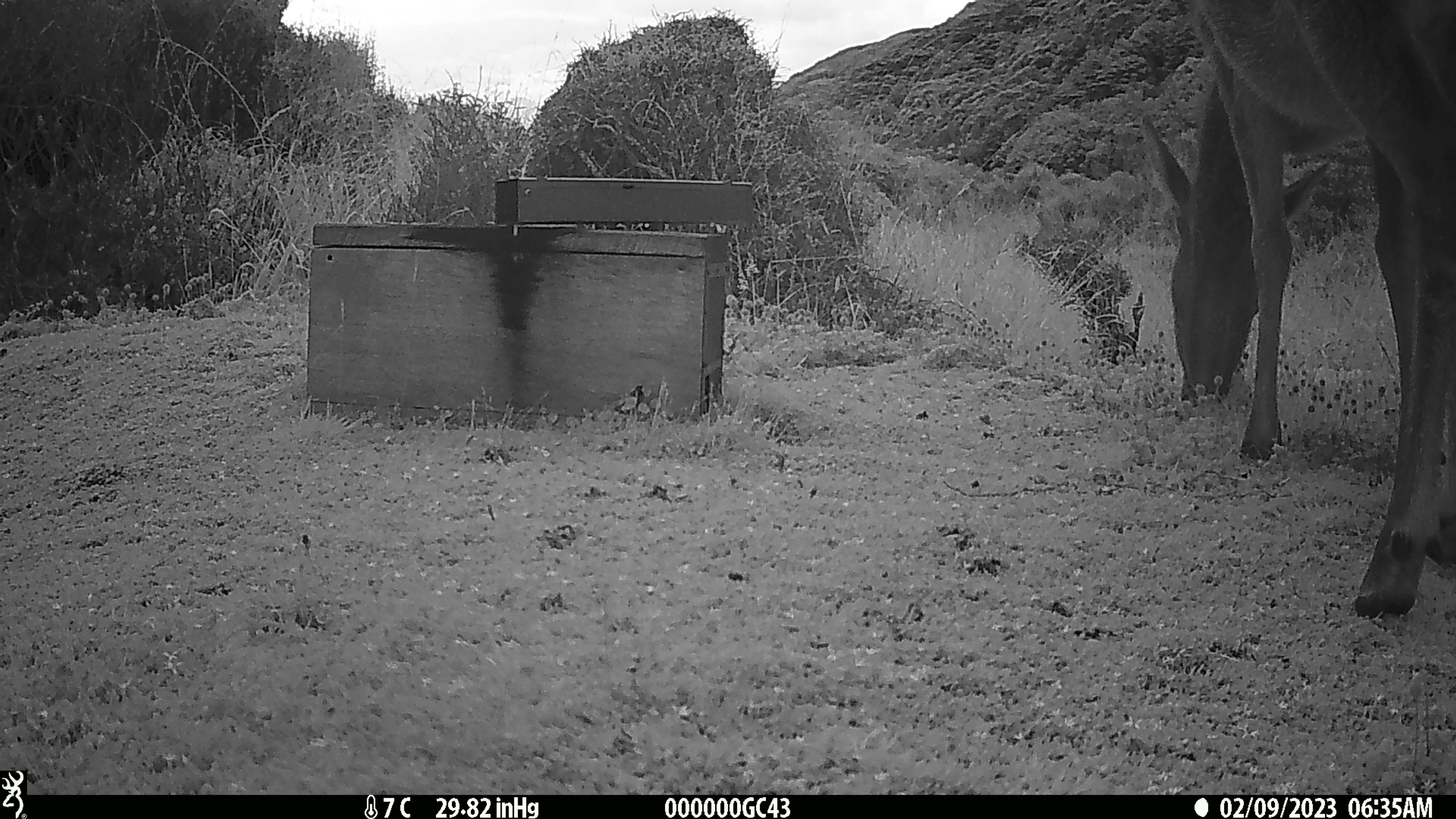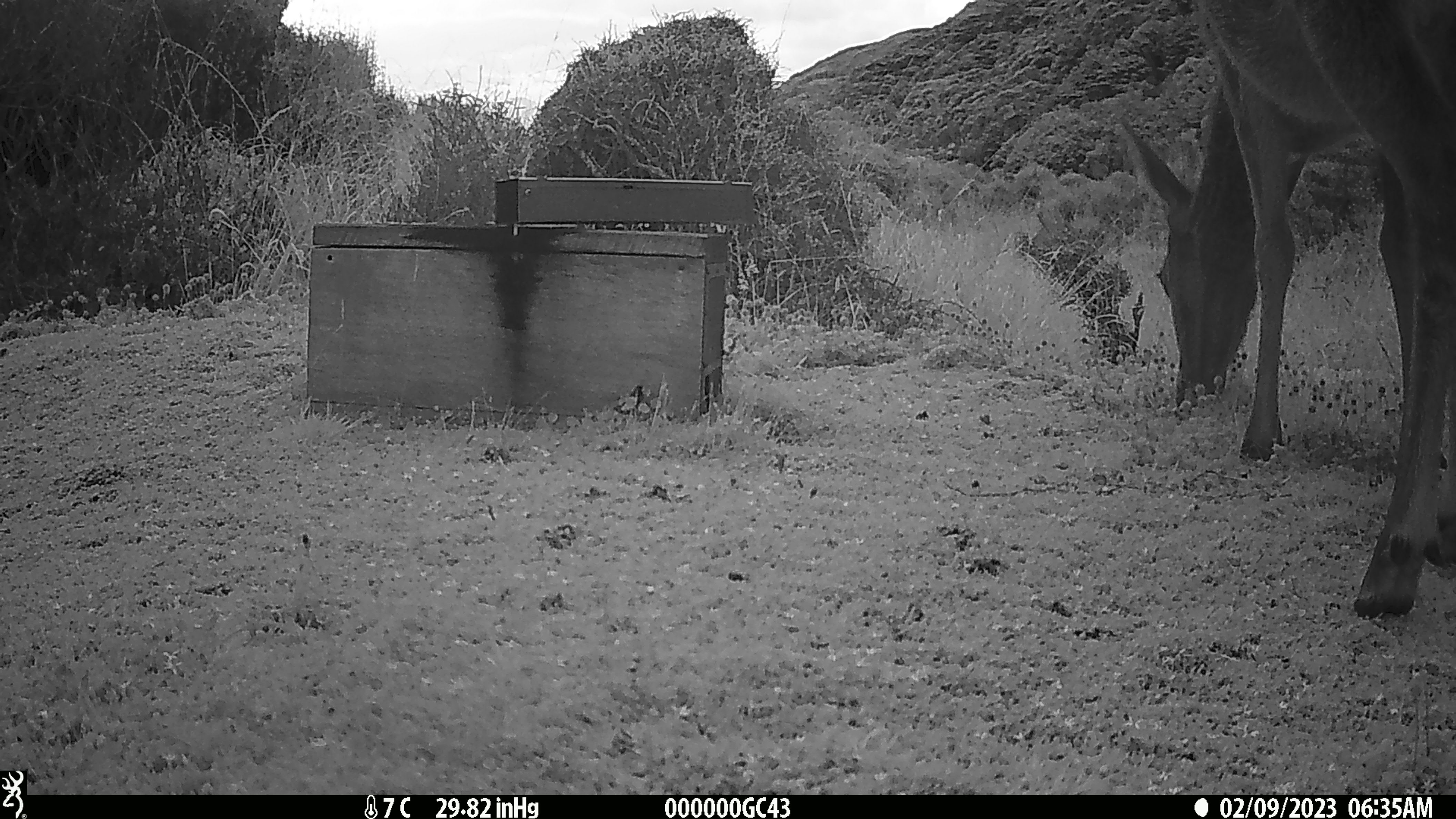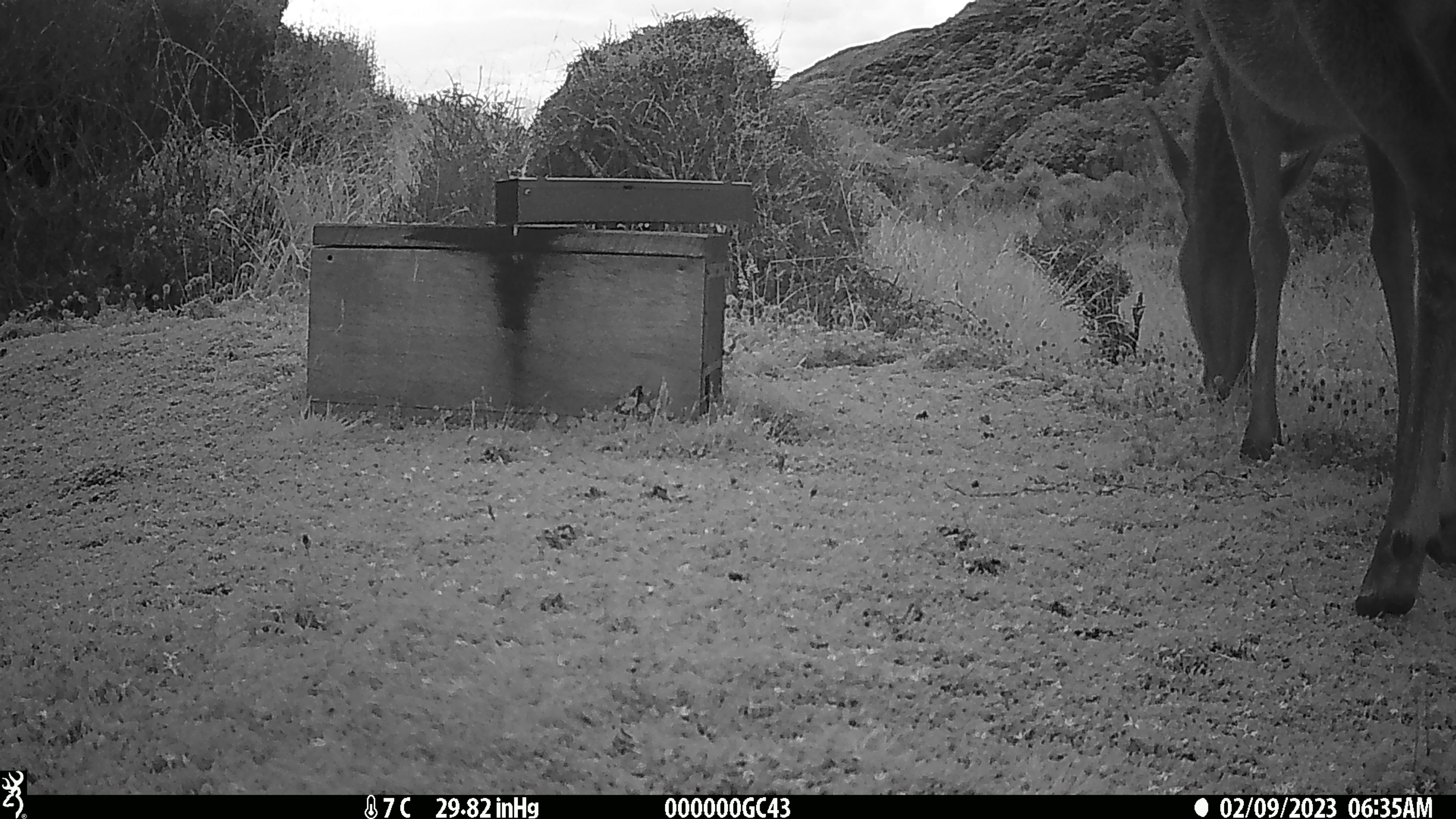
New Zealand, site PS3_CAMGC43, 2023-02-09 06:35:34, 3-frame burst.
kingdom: Animalia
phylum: Chordata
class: Mammalia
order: Artiodactyla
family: Cervidae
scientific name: Cervidae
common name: deer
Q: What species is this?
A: Deer (Cervidae).